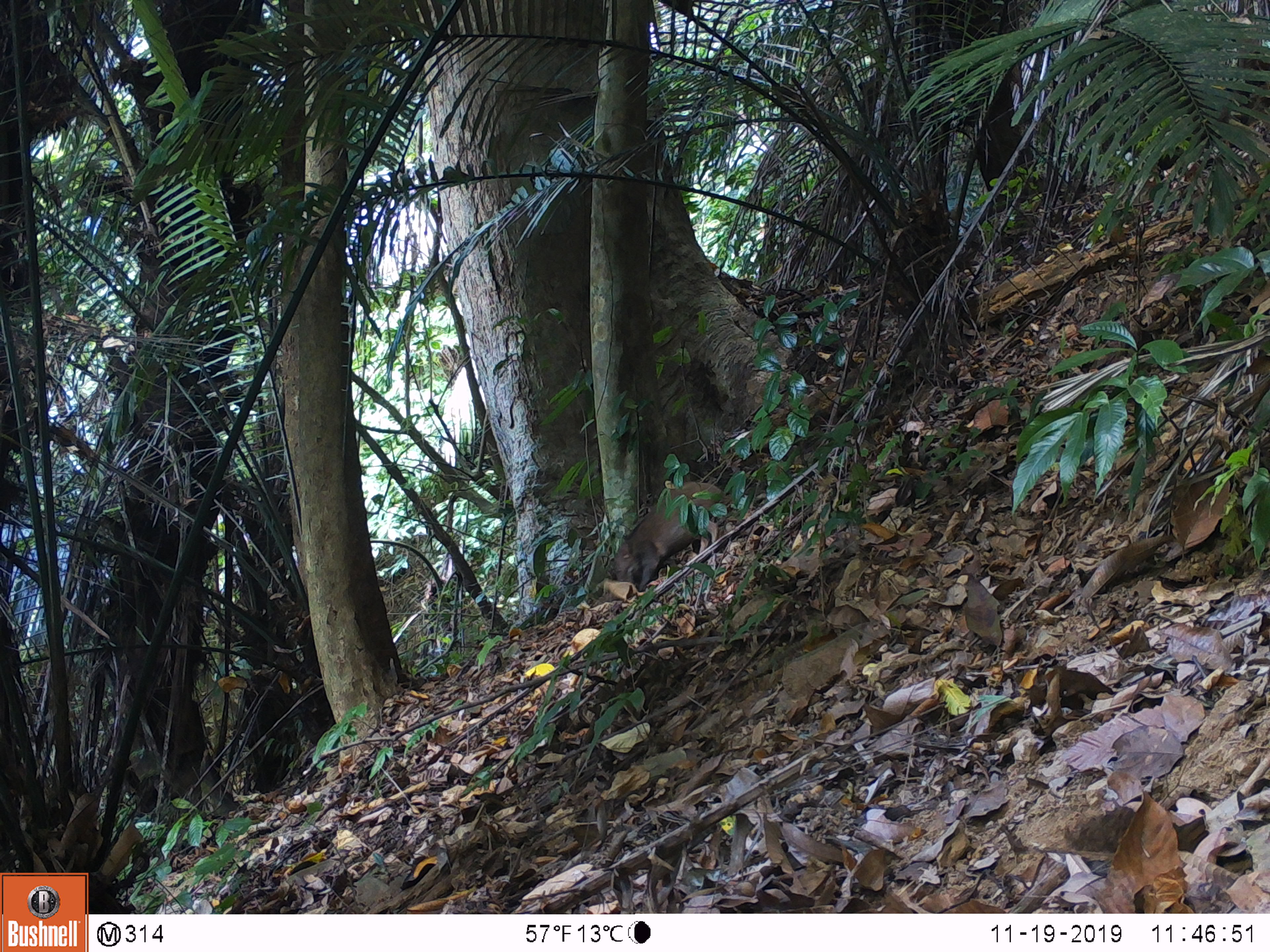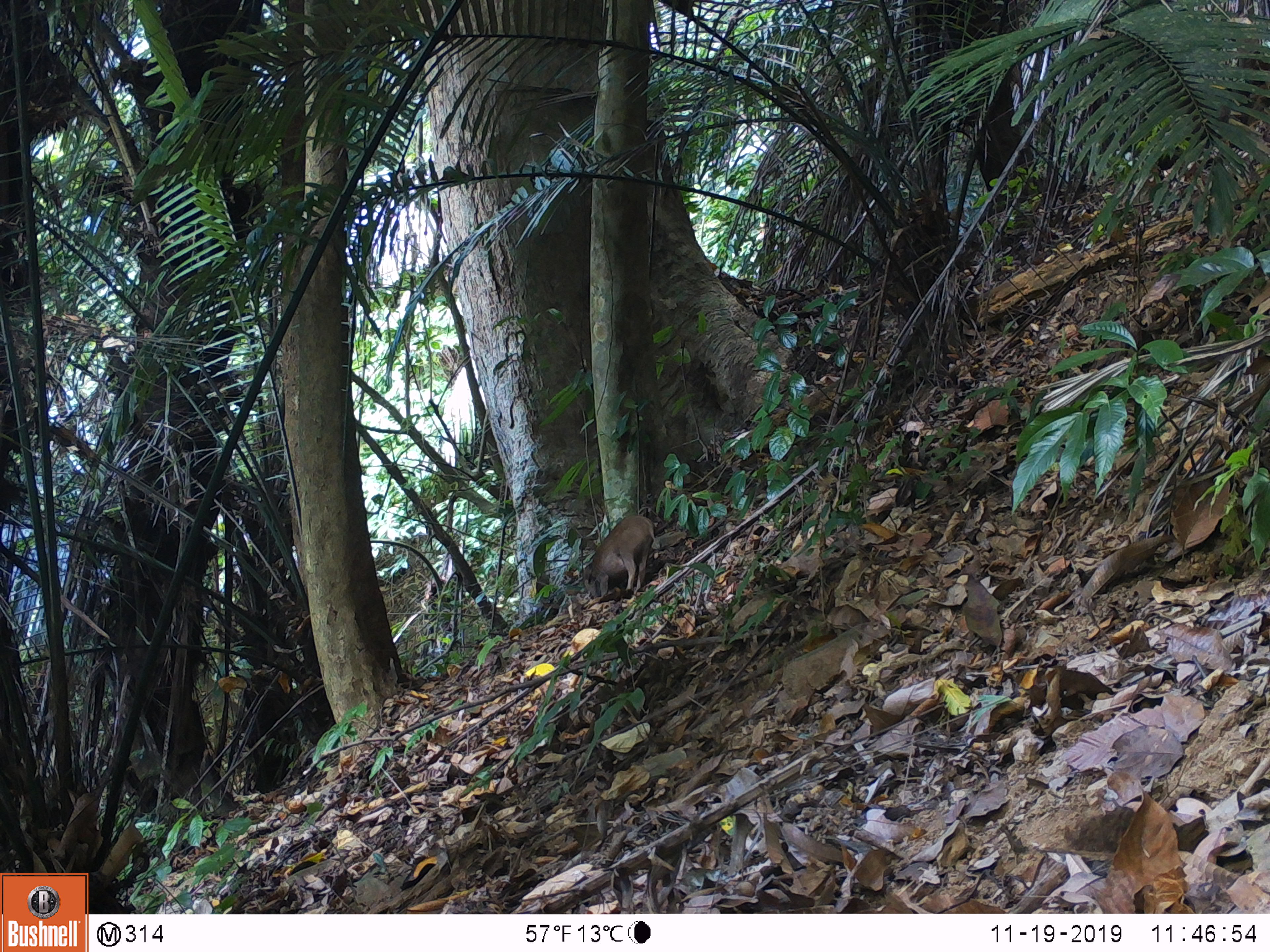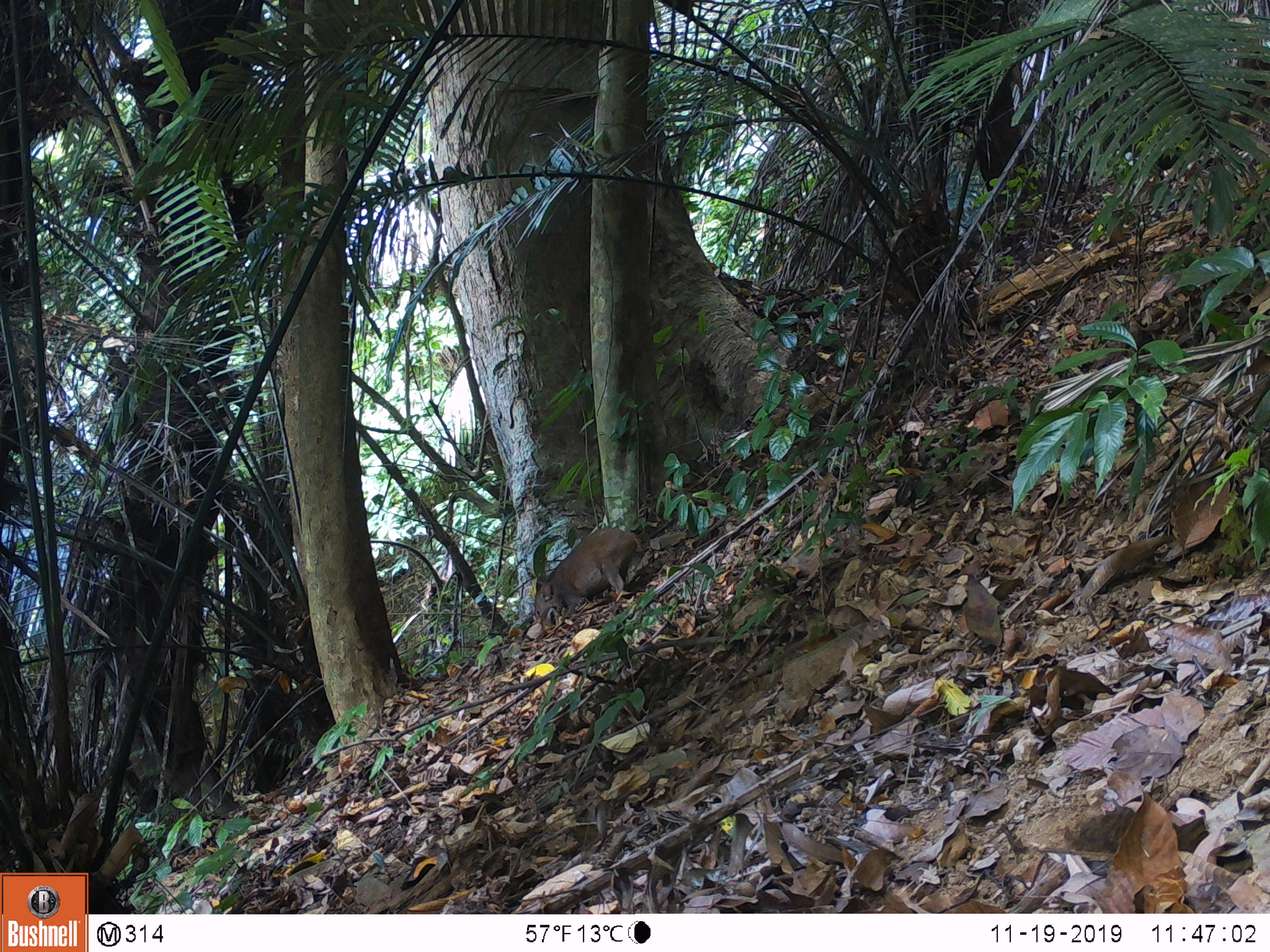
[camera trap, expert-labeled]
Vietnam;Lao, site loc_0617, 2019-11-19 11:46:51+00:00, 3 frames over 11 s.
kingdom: Animalia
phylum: Chordata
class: Mammalia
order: Artiodactyla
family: Suidae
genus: Sus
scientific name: Sus scrofa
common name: eurasian wild pig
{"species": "eurasian wild pig (Sus scrofa)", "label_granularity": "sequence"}